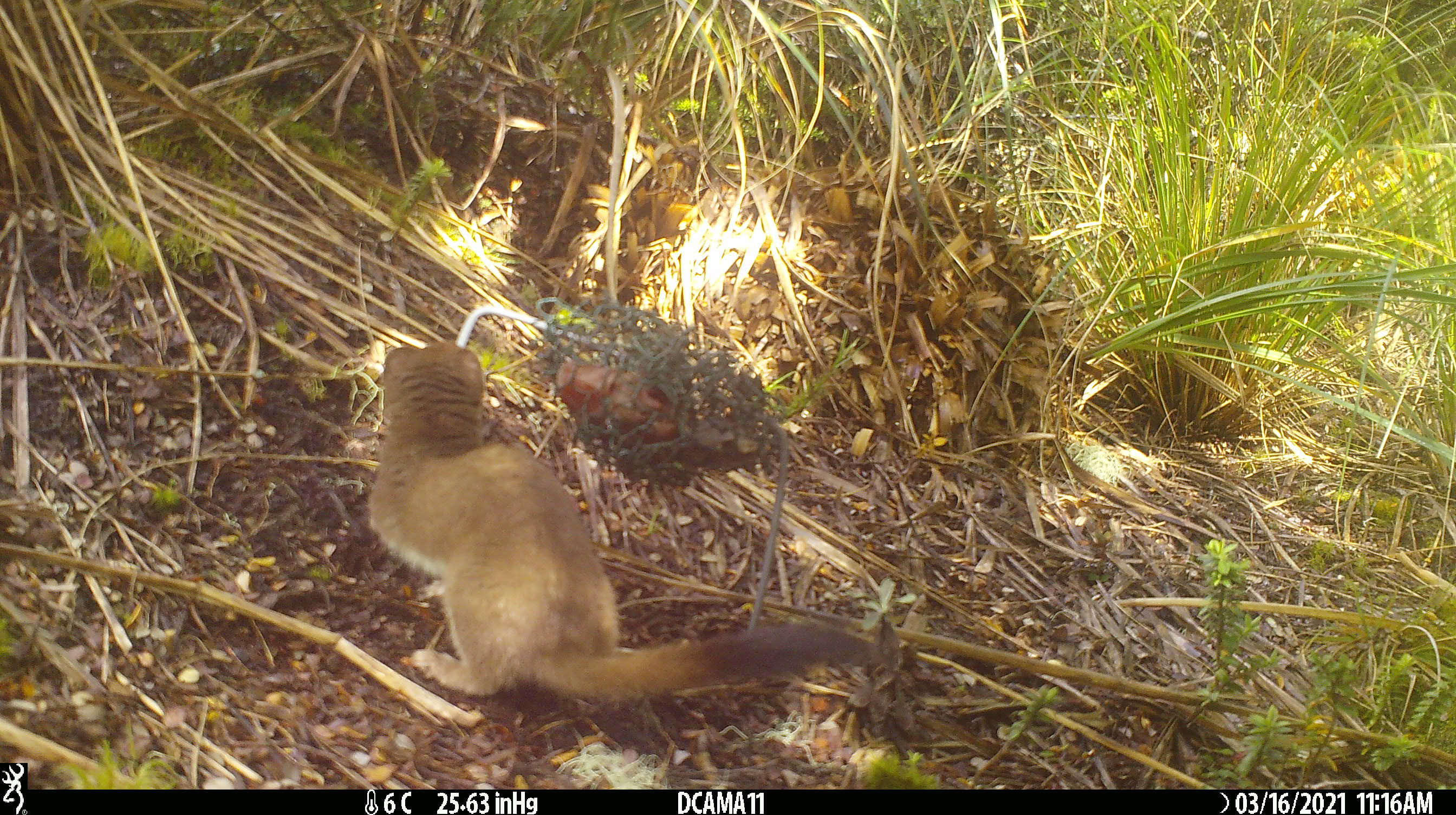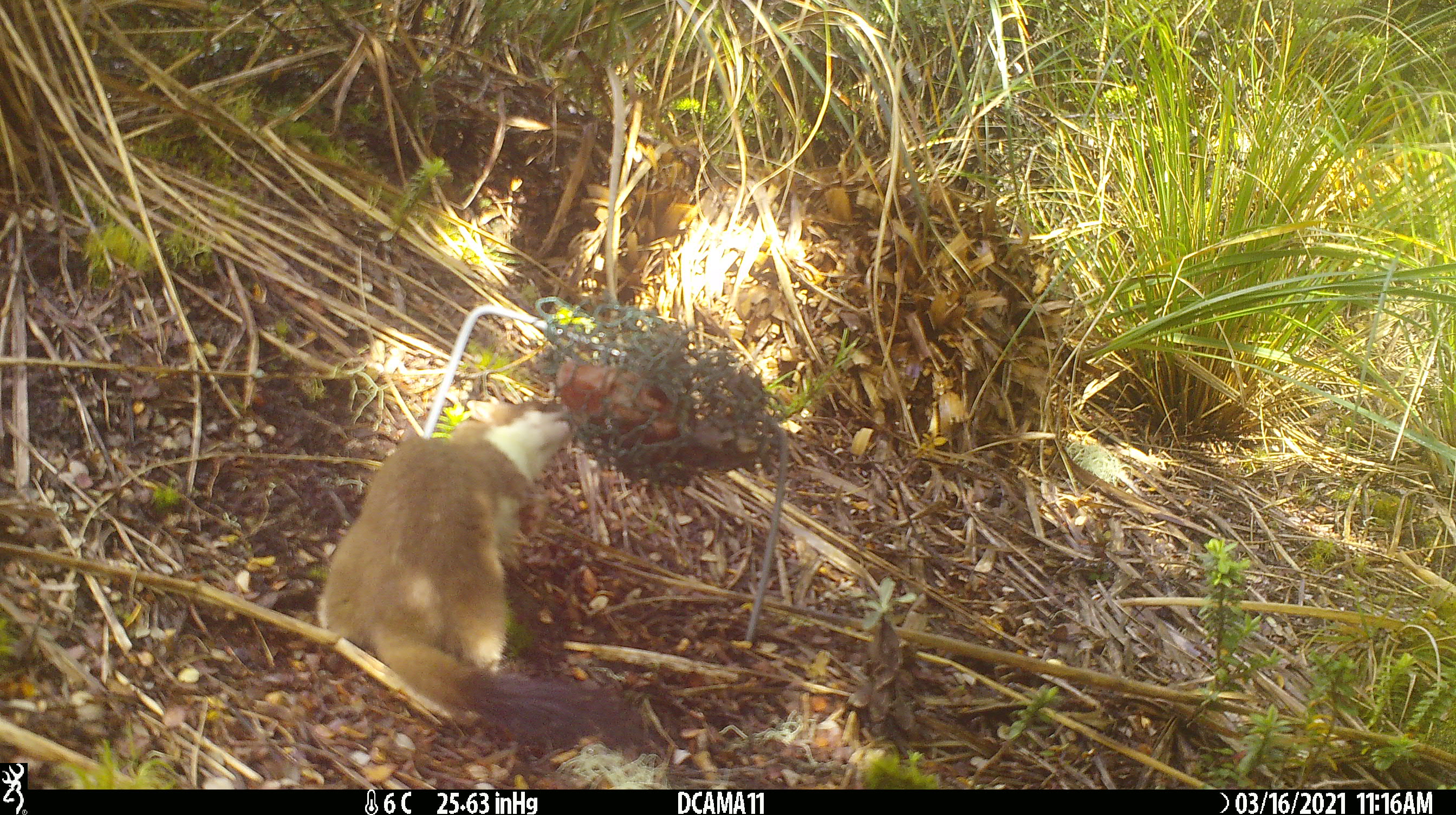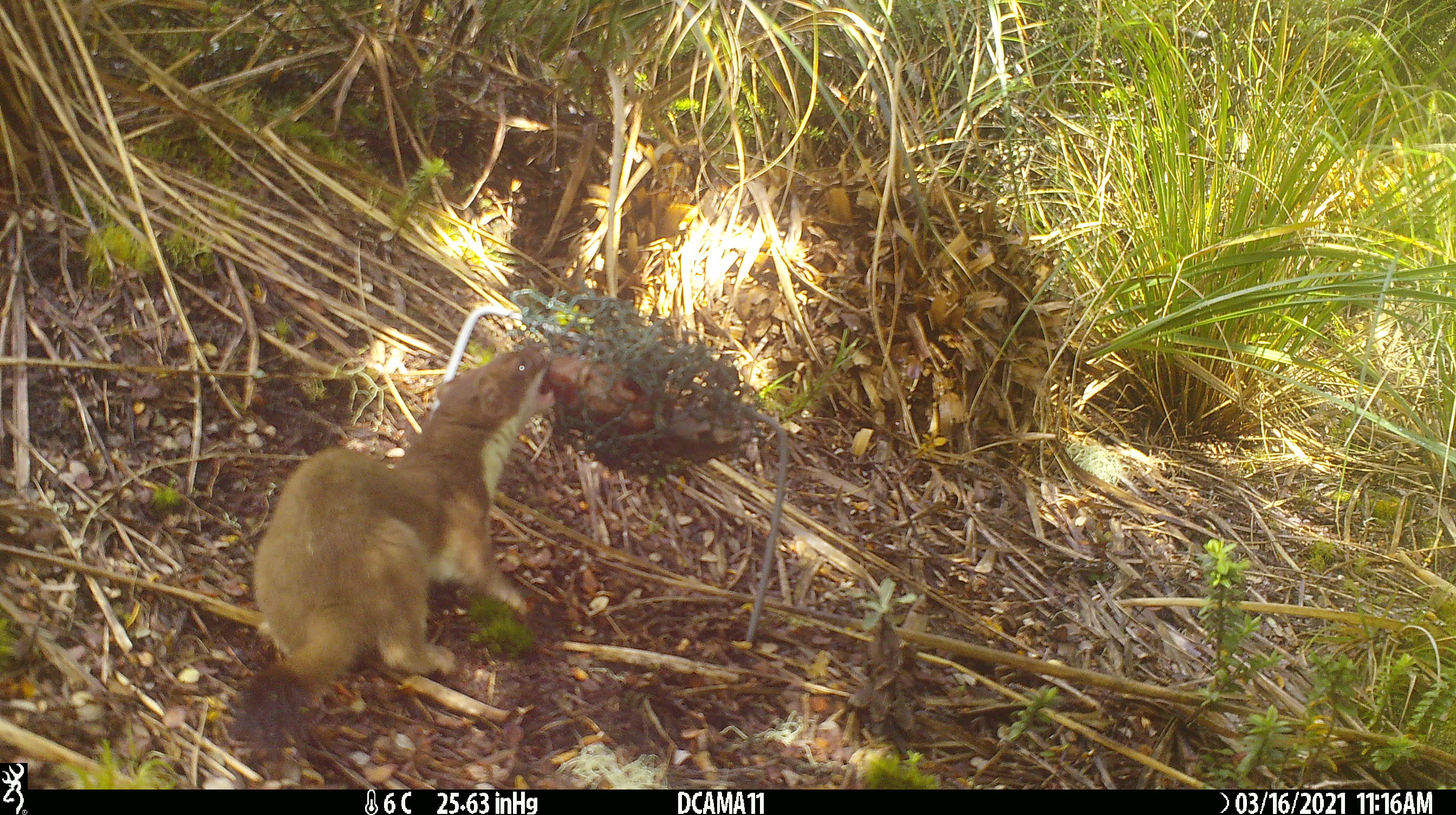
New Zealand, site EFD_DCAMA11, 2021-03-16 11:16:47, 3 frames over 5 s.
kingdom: Animalia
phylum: Chordata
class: Mammalia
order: Carnivora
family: Mustelidae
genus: Mustela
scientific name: Mustela erminea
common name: stoat